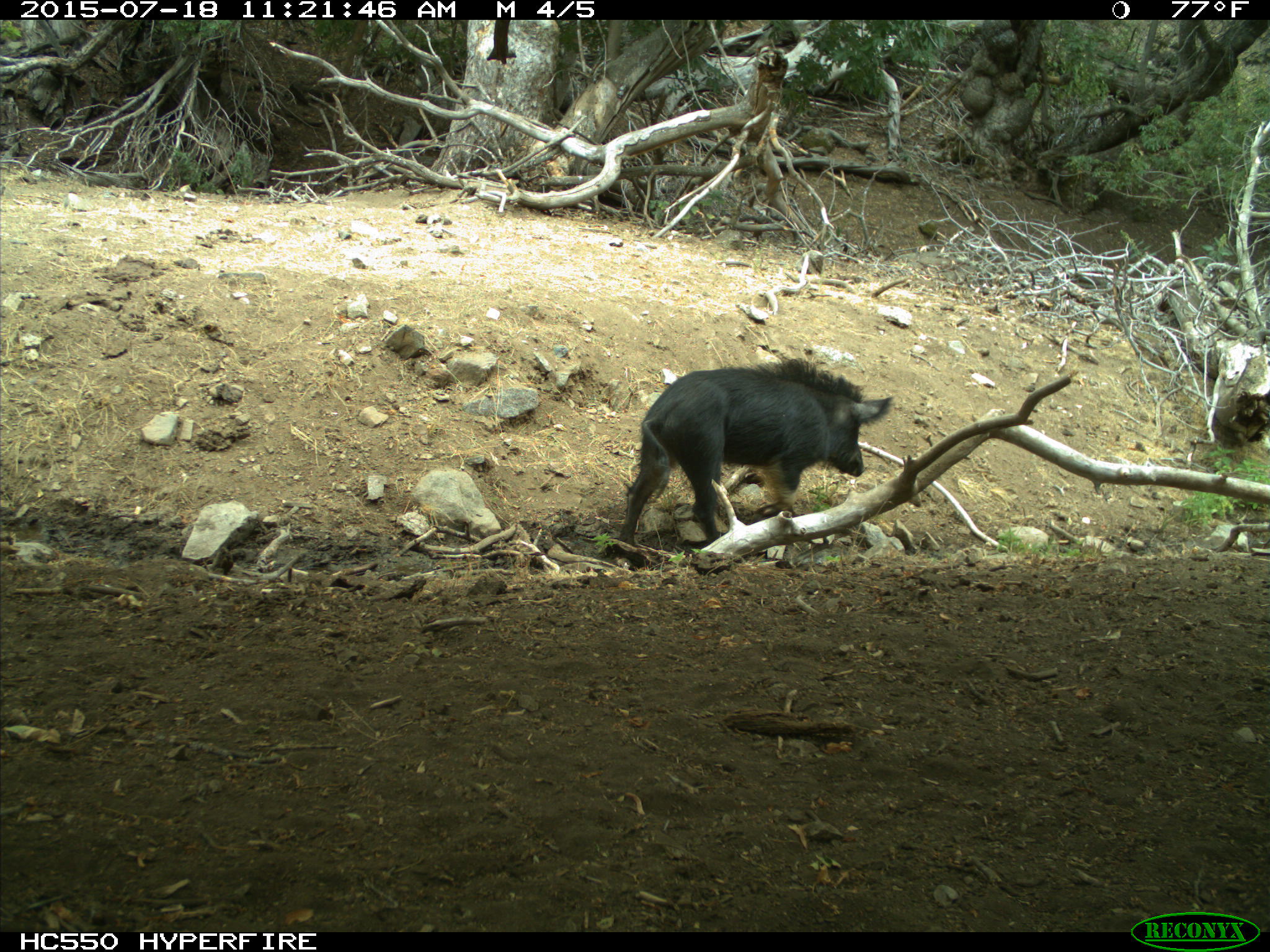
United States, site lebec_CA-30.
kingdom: Animalia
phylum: Chordata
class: Mammalia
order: Artiodactyla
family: Suidae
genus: Sus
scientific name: Sus scrofa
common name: wild boar